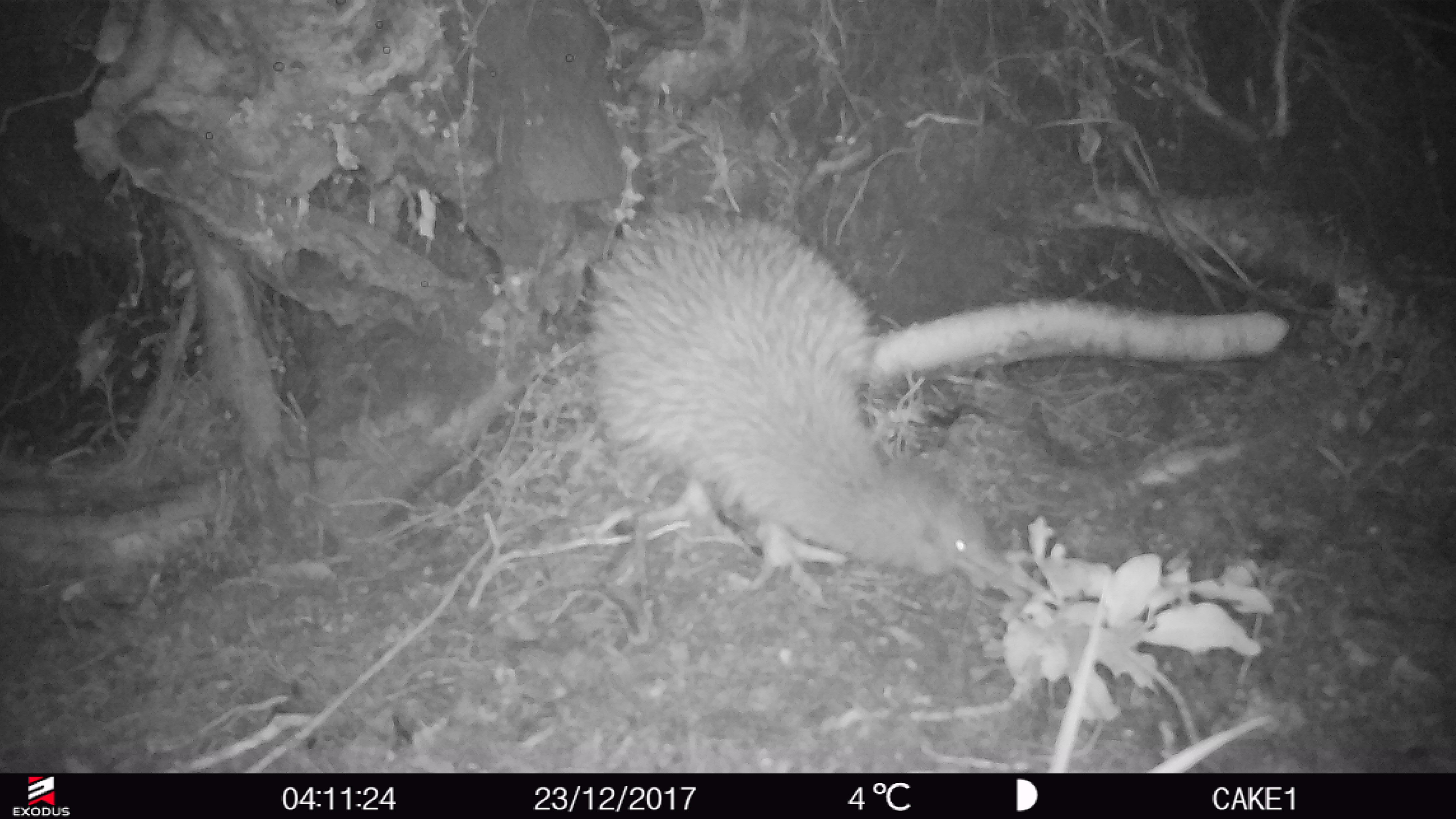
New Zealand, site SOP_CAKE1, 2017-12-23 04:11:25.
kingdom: Animalia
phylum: Chordata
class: Aves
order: Apterygiformes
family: Apterygidae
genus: Apteryx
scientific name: Apteryx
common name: kiwi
Kiwi (Apteryx).